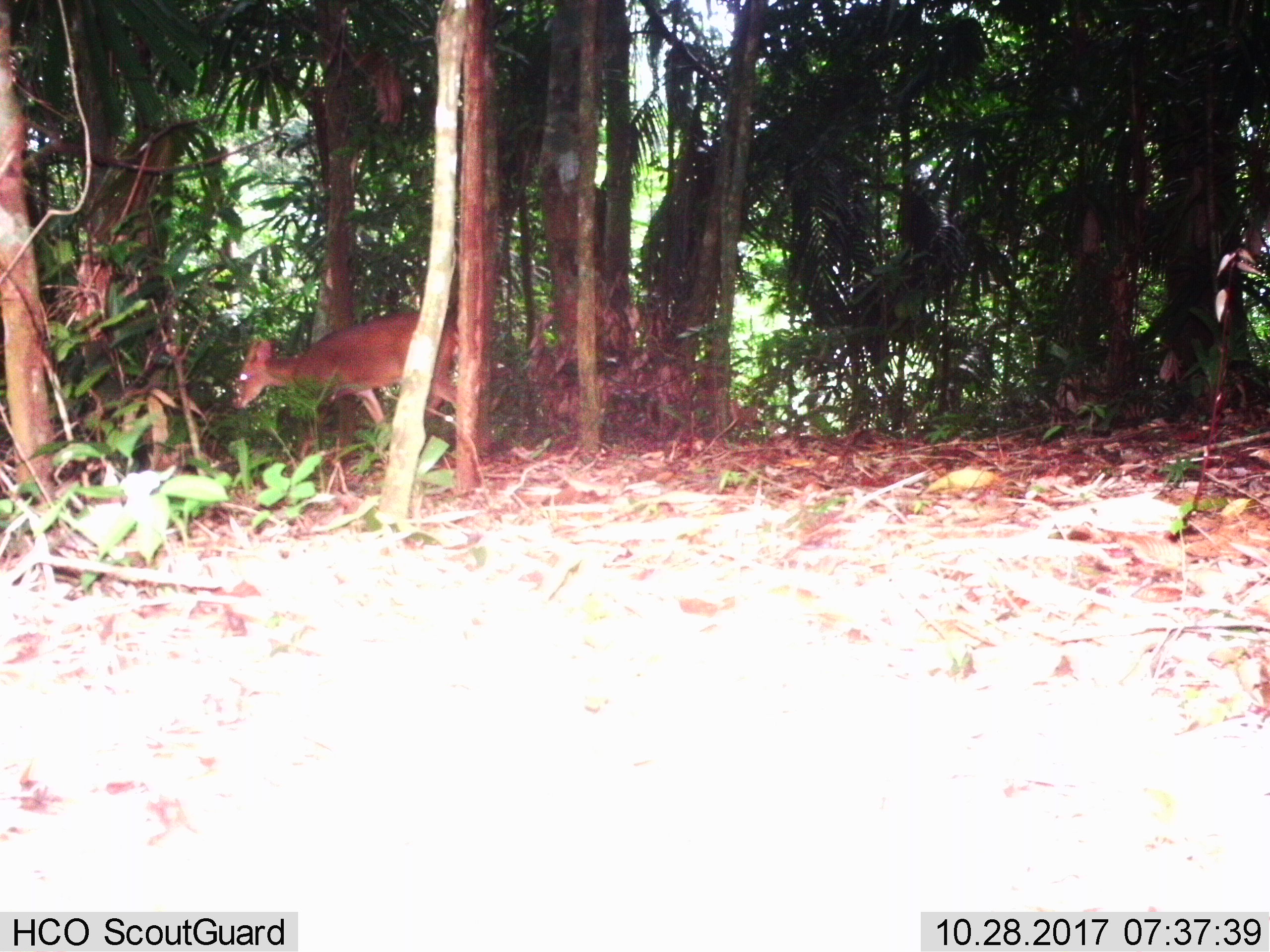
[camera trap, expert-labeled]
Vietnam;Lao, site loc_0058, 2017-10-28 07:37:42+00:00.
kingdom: Animalia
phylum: Chordata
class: Mammalia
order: Artiodactyla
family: Cervidae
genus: Muntiacus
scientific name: Muntiacus vuquangensis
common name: large-antlered muntjac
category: large antlered muntjac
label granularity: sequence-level